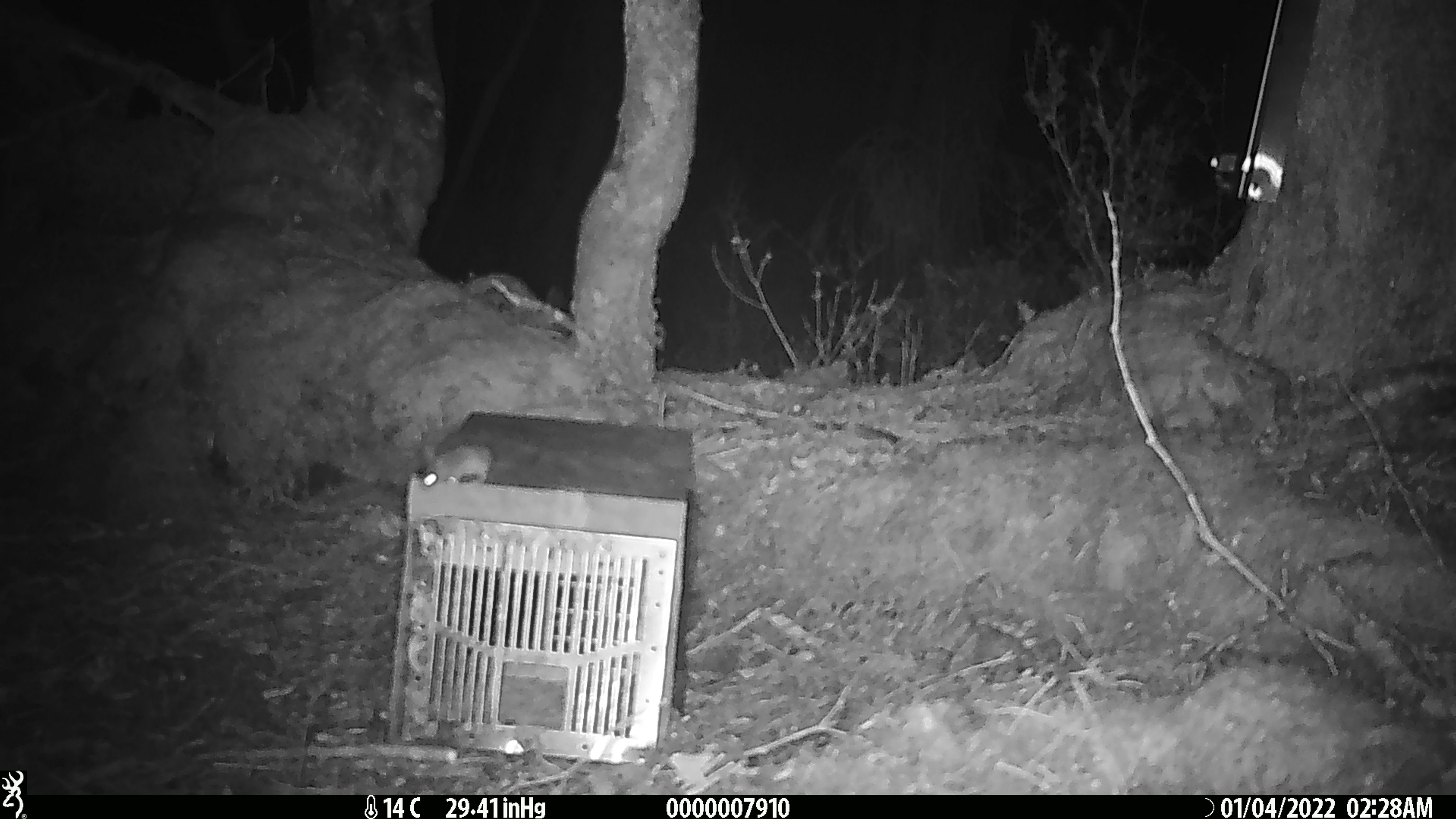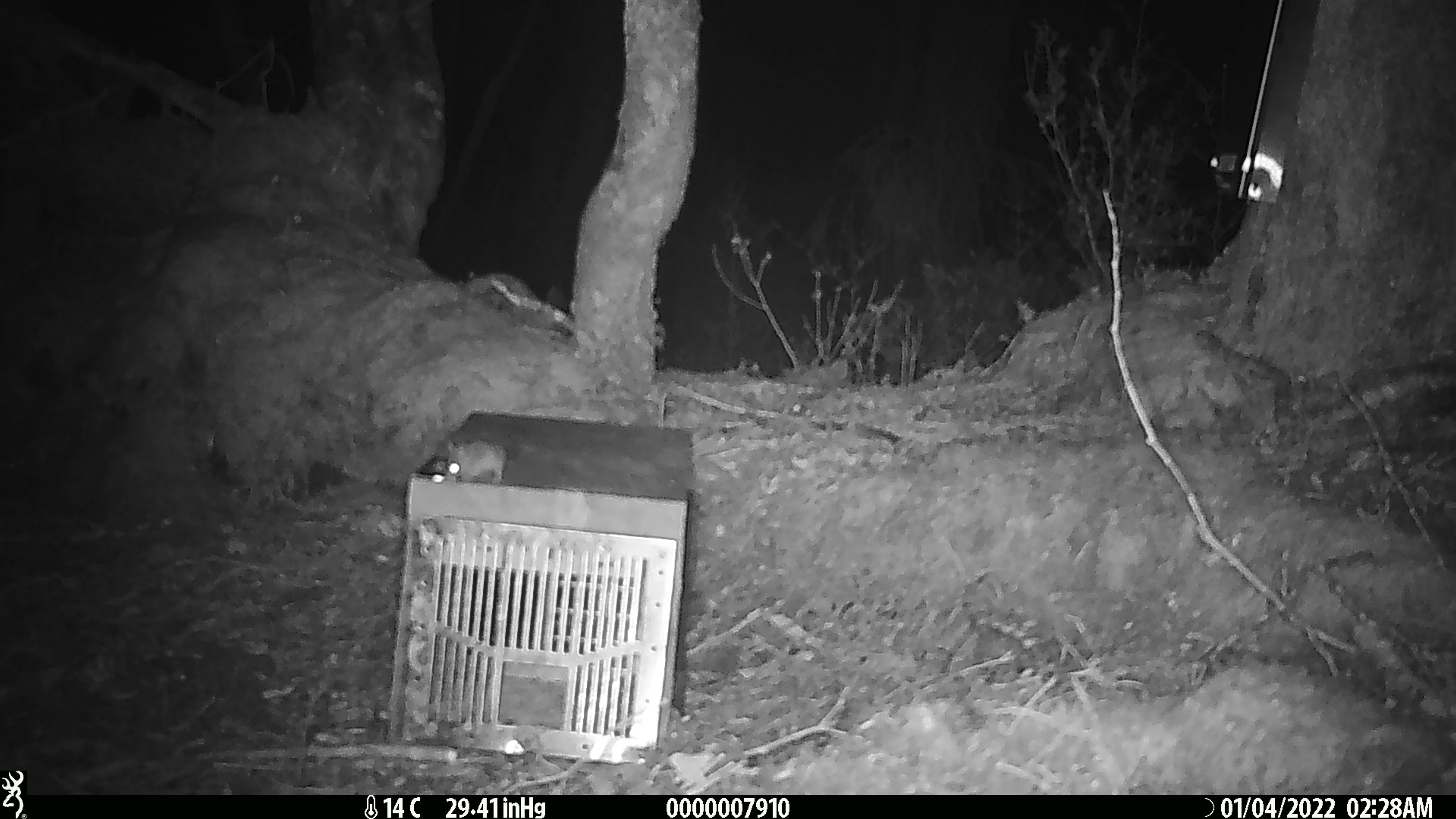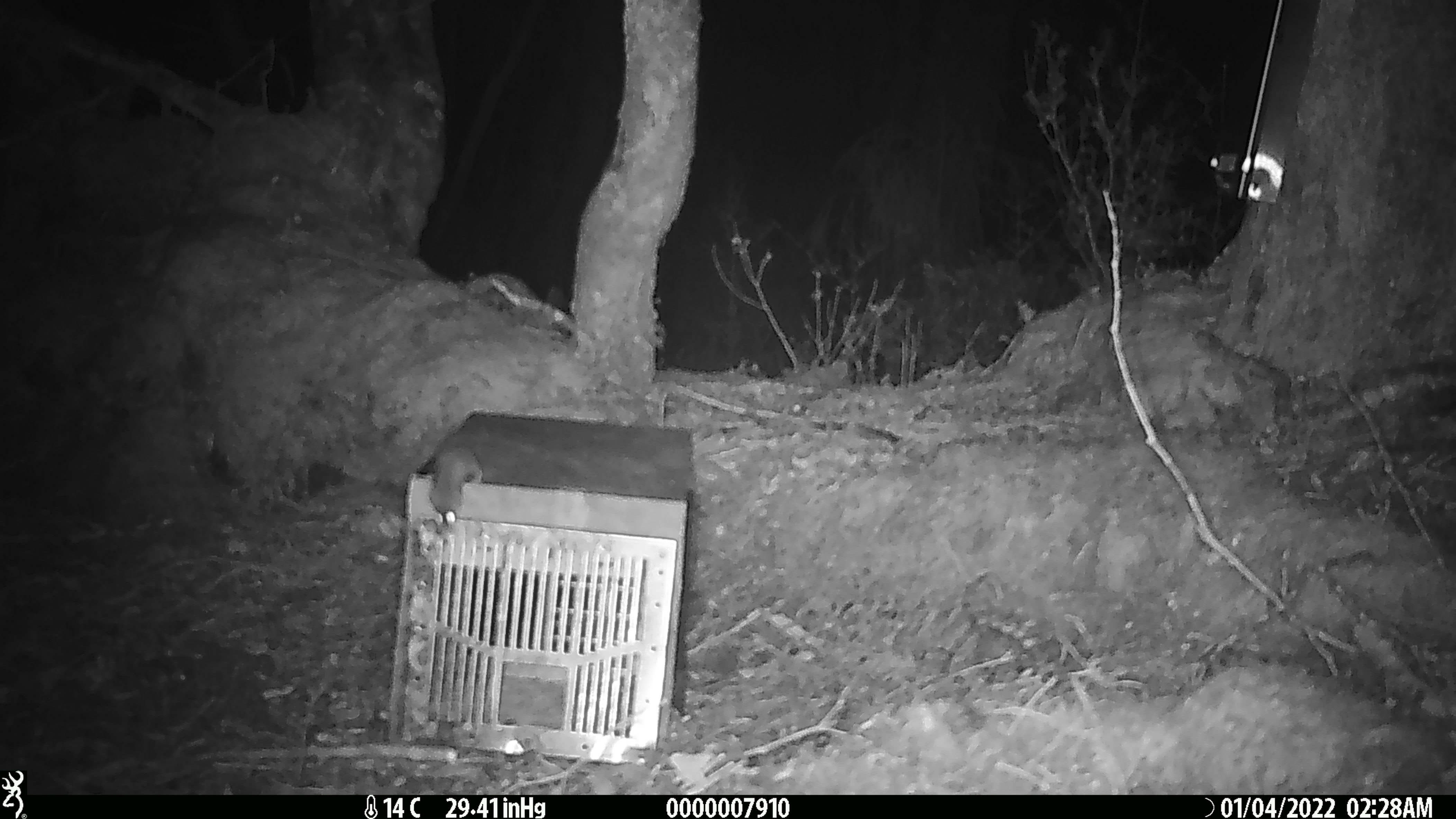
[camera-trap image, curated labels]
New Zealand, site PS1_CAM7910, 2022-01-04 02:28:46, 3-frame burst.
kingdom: Animalia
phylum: Chordata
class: Mammalia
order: Rodentia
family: Muridae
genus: Mus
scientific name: Mus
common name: mouse